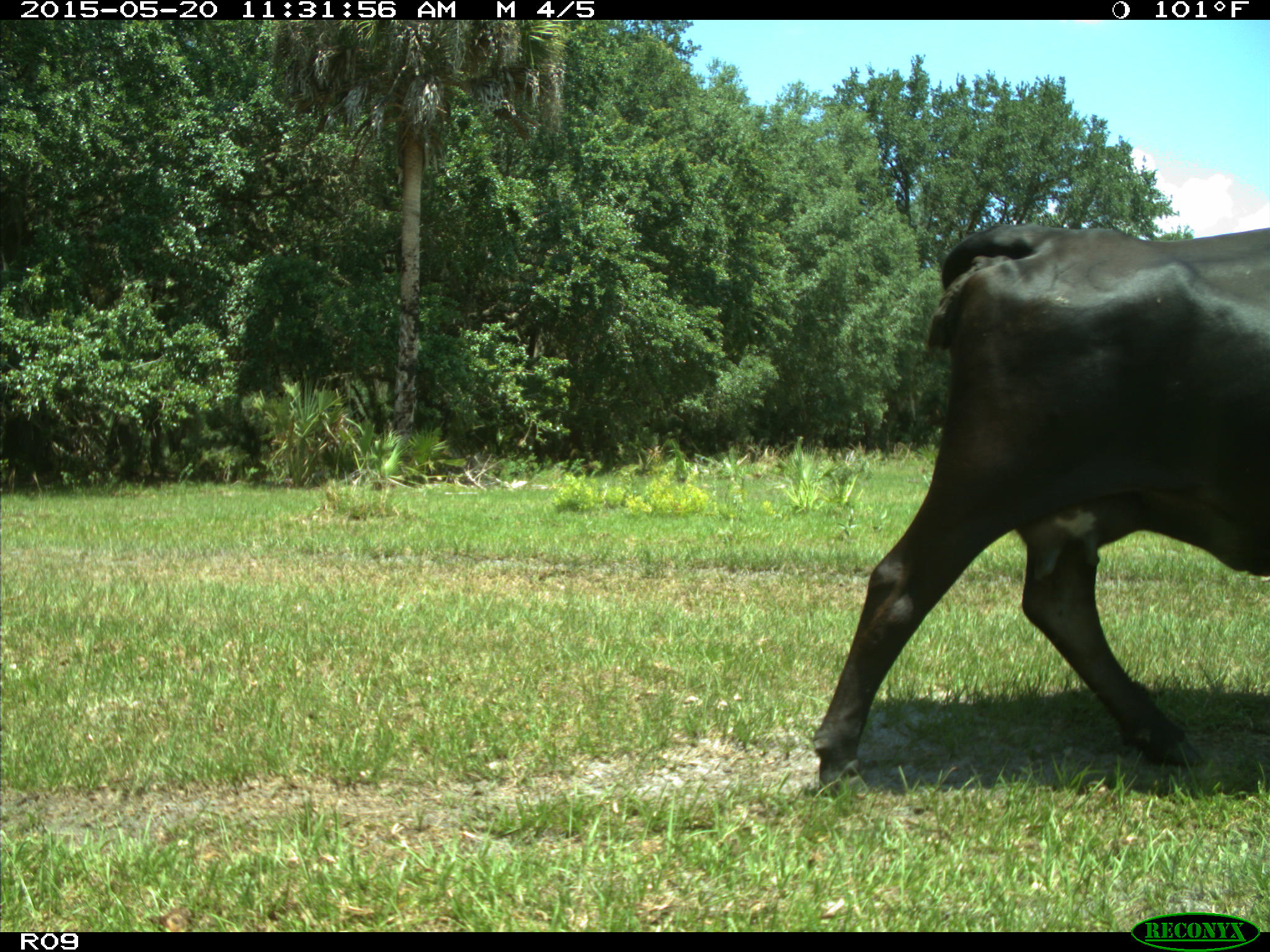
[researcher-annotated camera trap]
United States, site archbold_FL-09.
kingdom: Animalia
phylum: Chordata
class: Mammalia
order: Artiodactyla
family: Bovidae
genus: Bos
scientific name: Bos taurus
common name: domestic cow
Bos taurus (domestic cow).